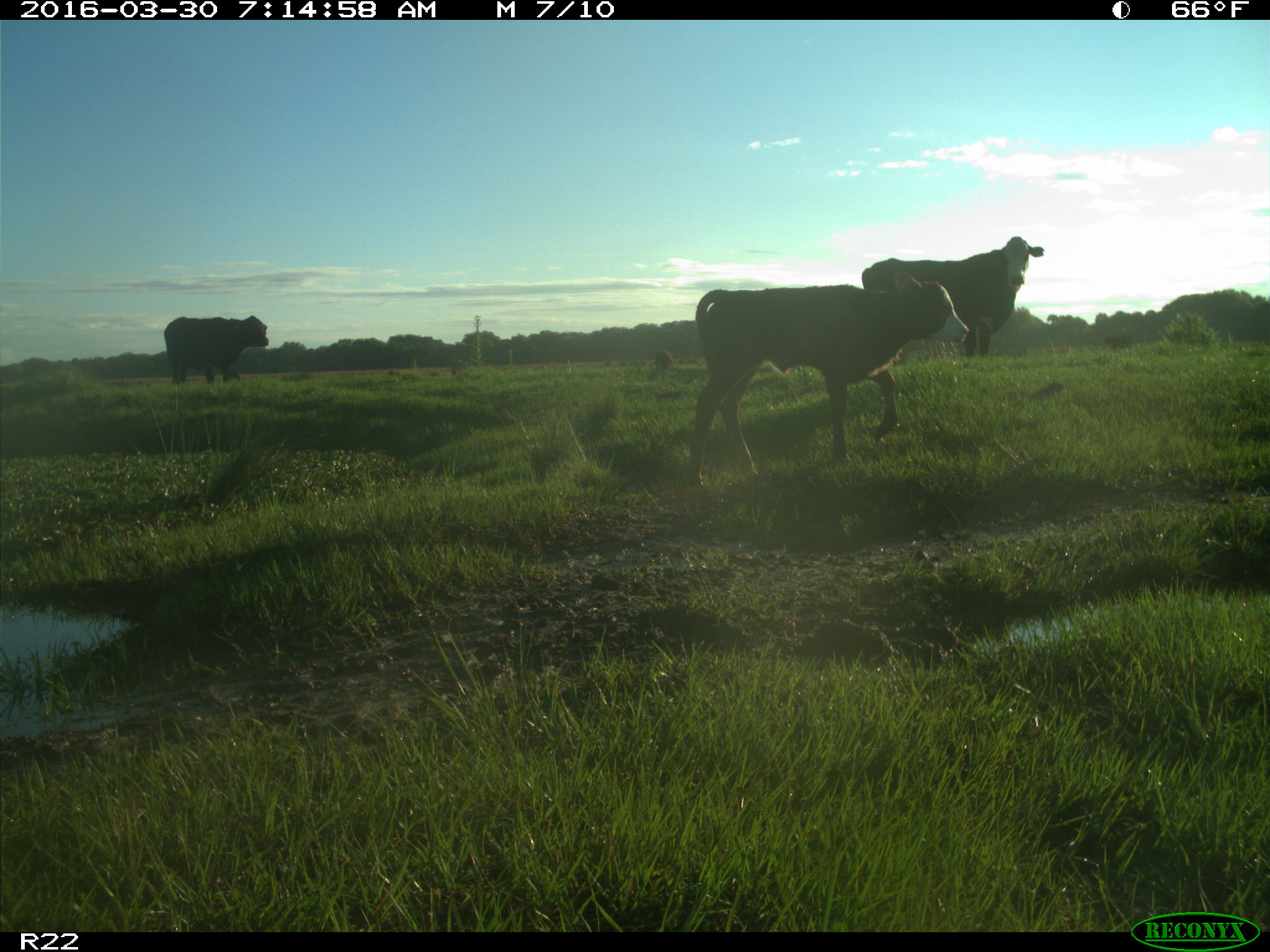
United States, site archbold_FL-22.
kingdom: Animalia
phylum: Chordata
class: Mammalia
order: Artiodactyla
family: Bovidae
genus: Bos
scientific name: Bos taurus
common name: domestic cow